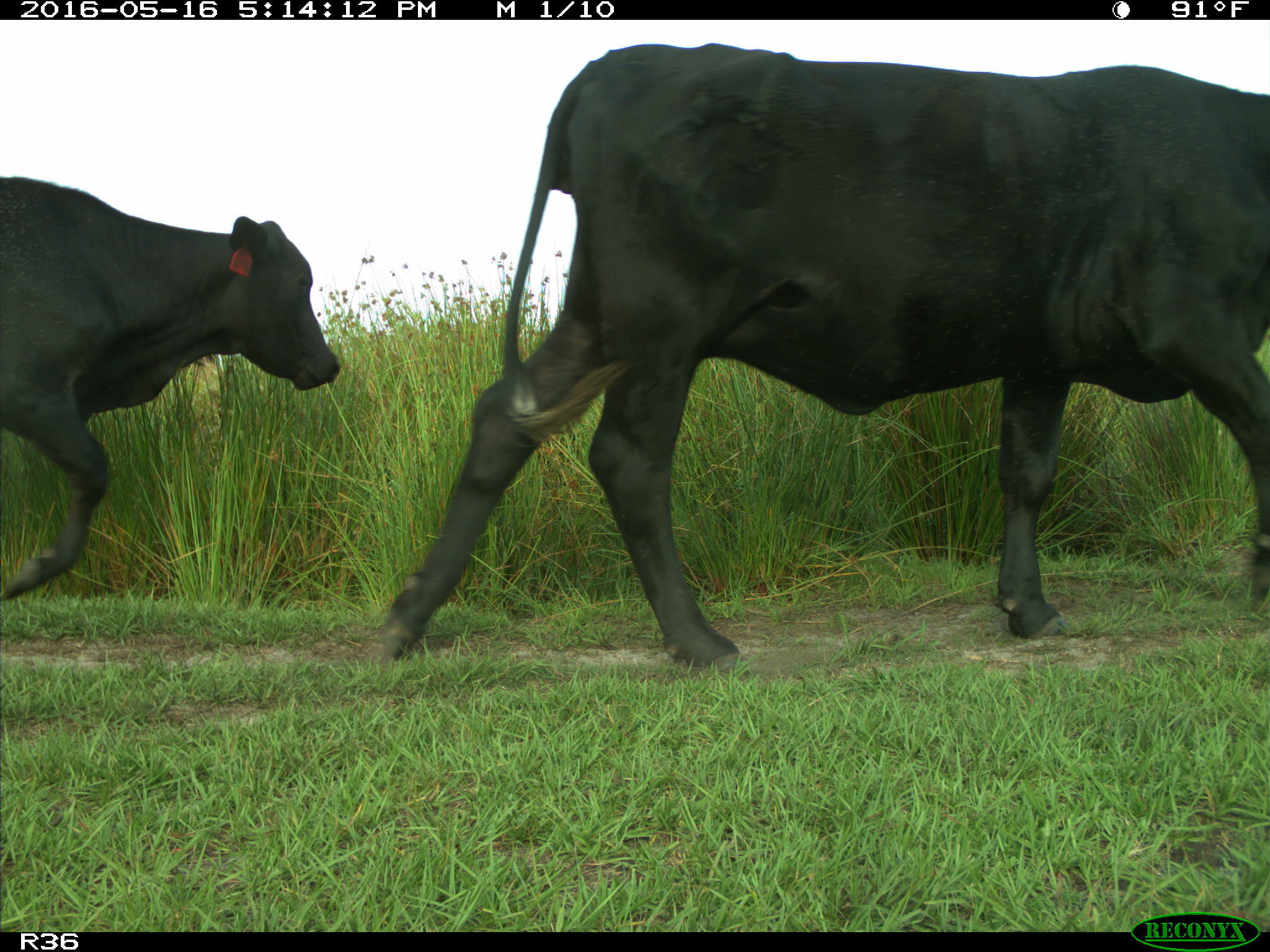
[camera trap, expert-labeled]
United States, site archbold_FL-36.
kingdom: Animalia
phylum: Chordata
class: Mammalia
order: Artiodactyla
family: Bovidae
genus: Bos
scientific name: Bos taurus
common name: domestic cow